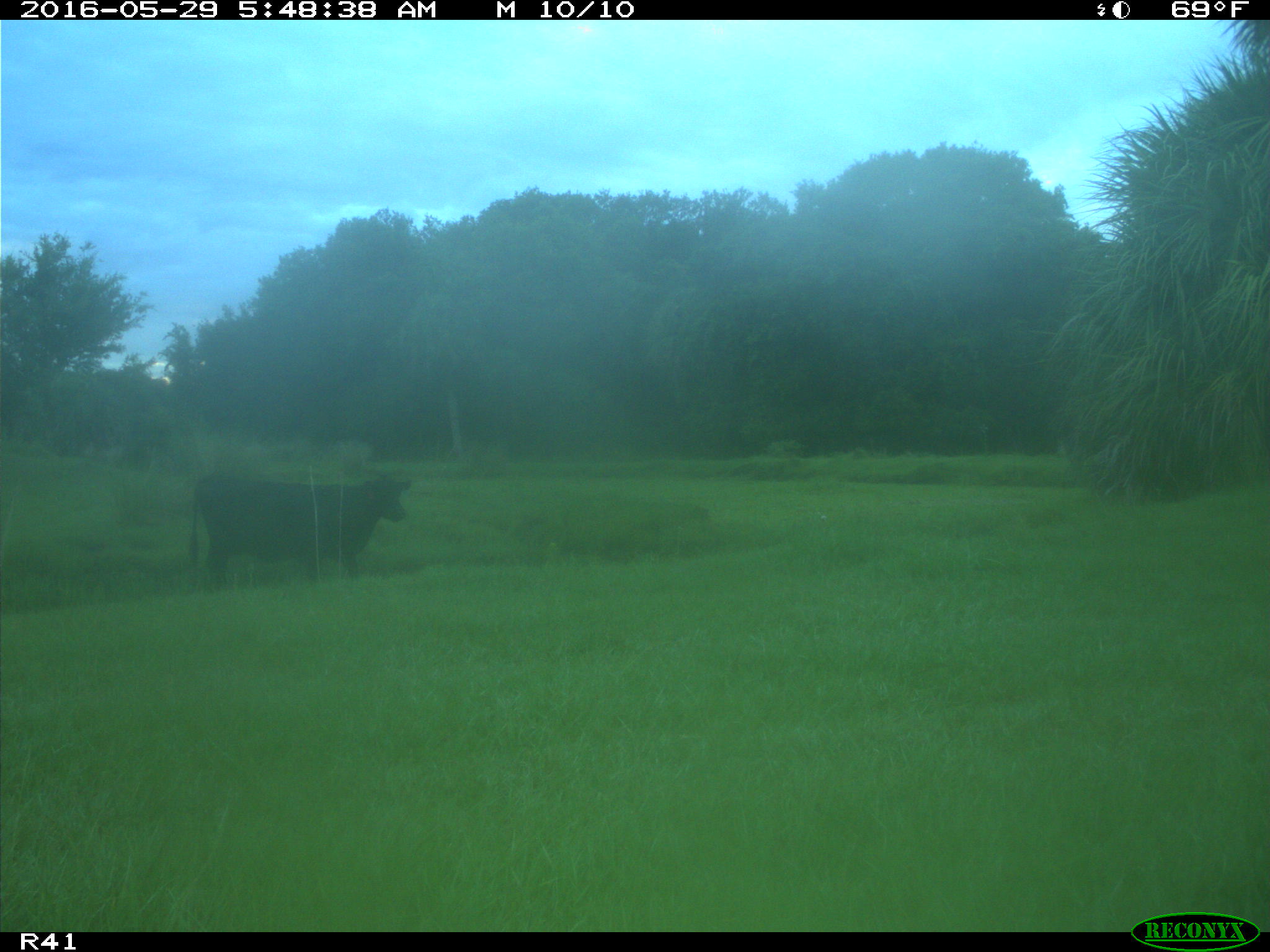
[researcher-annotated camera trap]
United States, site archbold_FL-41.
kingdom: Animalia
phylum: Chordata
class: Mammalia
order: Artiodactyla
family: Bovidae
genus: Bos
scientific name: Bos taurus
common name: domestic cow